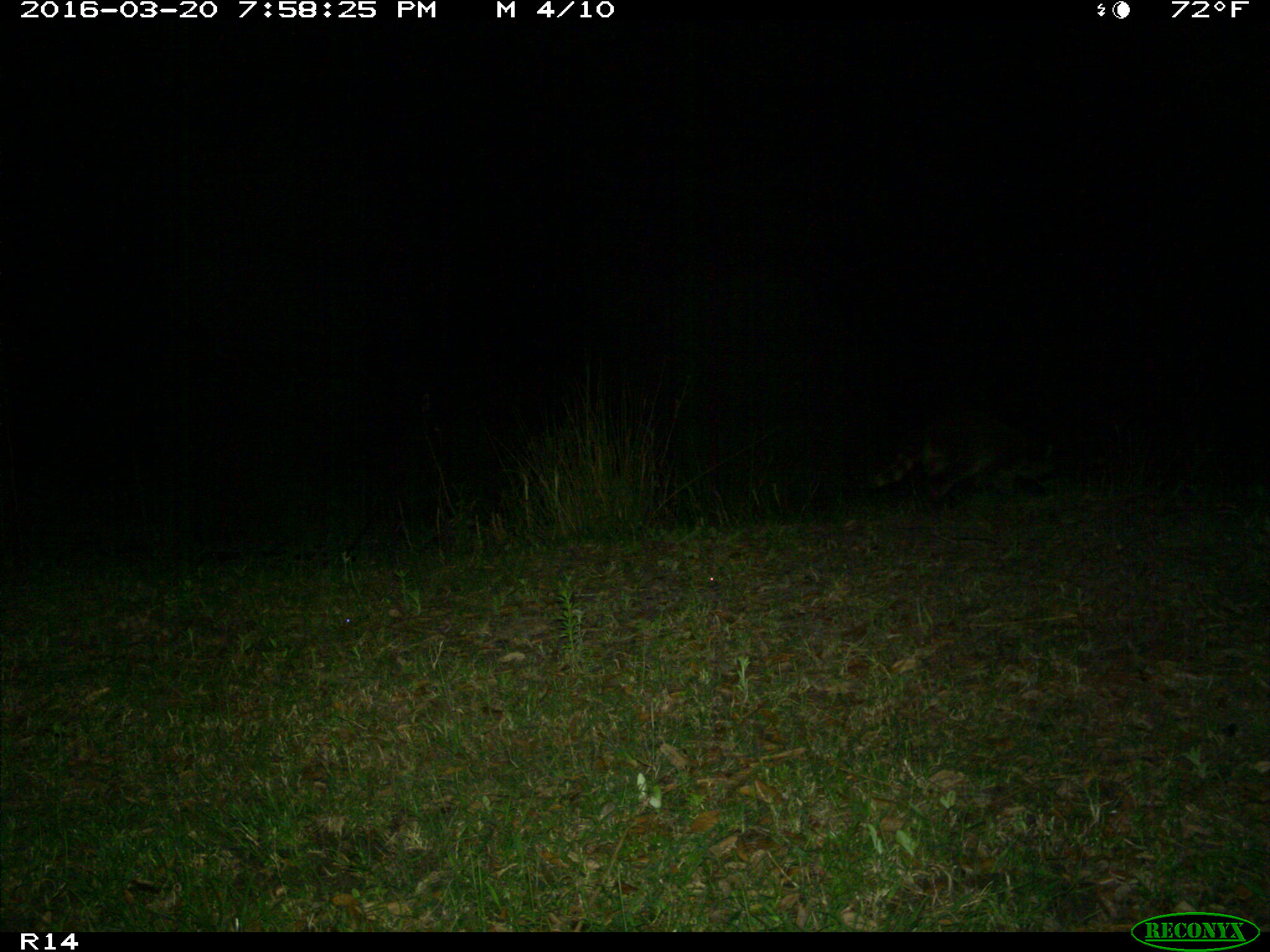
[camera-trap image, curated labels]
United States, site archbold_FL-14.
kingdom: Animalia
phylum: Chordata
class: Mammalia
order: Carnivora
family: Procyonidae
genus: Procyon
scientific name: Procyon lotor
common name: common raccoon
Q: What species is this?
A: Procyon lotor (common raccoon).